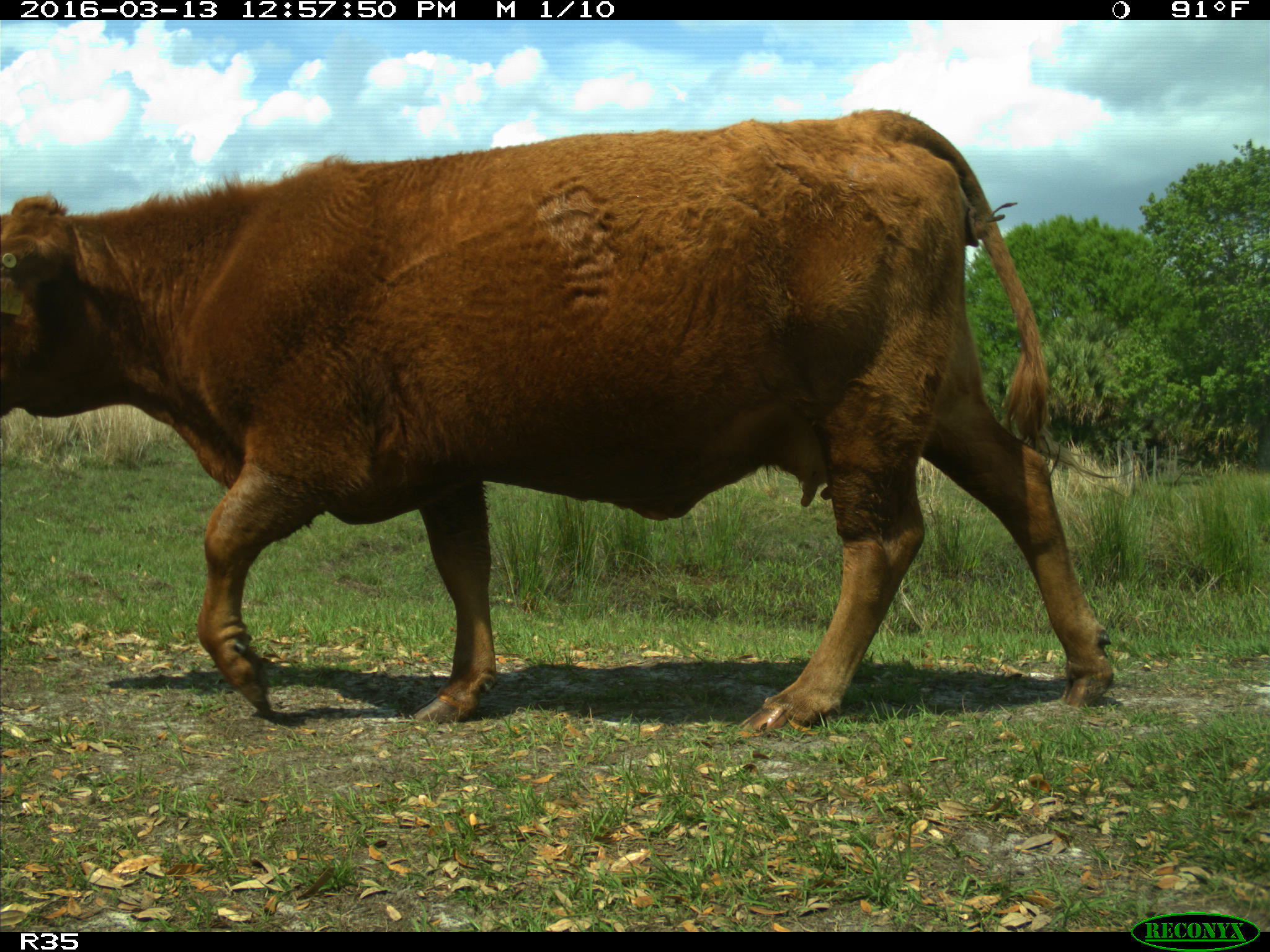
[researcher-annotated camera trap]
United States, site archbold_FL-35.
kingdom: Animalia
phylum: Chordata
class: Mammalia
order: Artiodactyla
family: Bovidae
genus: Bos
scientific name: Bos taurus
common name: domestic cow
Bos taurus (domestic cow).